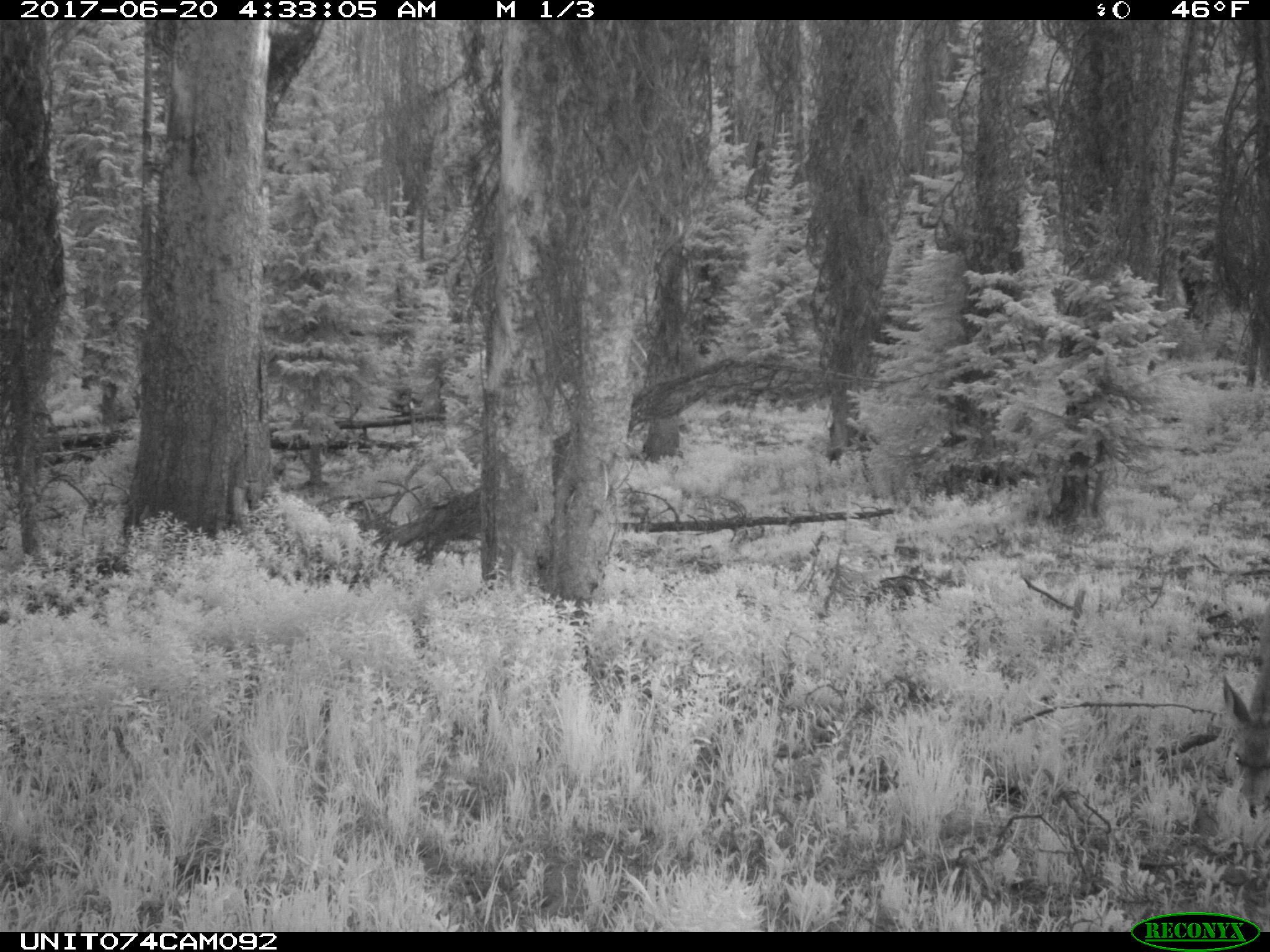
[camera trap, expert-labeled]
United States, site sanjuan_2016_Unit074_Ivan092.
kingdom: Animalia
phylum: Chordata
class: Mammalia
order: Artiodactyla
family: Cervidae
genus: Odocoileus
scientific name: Odocoileus hemionus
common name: mule deer